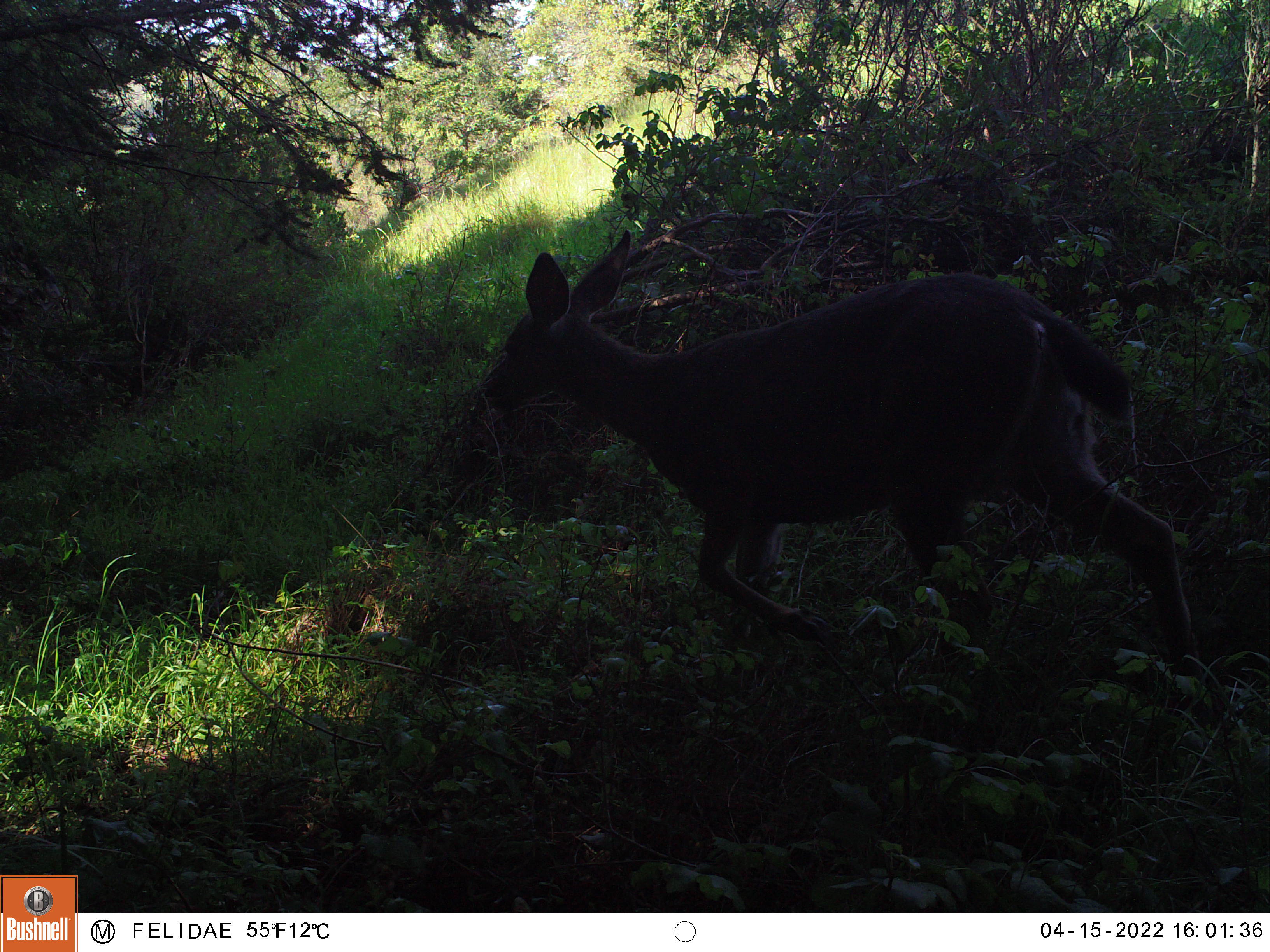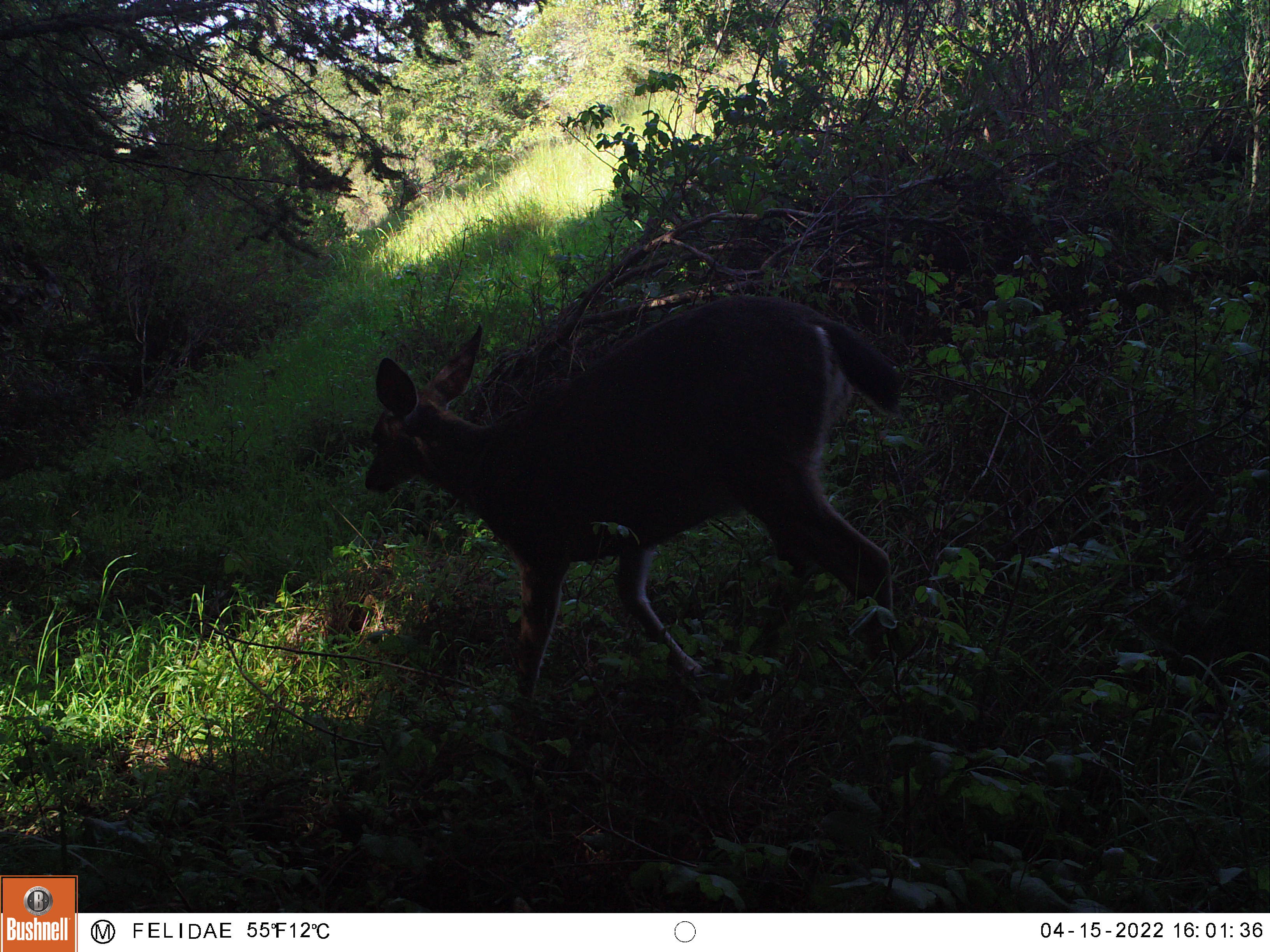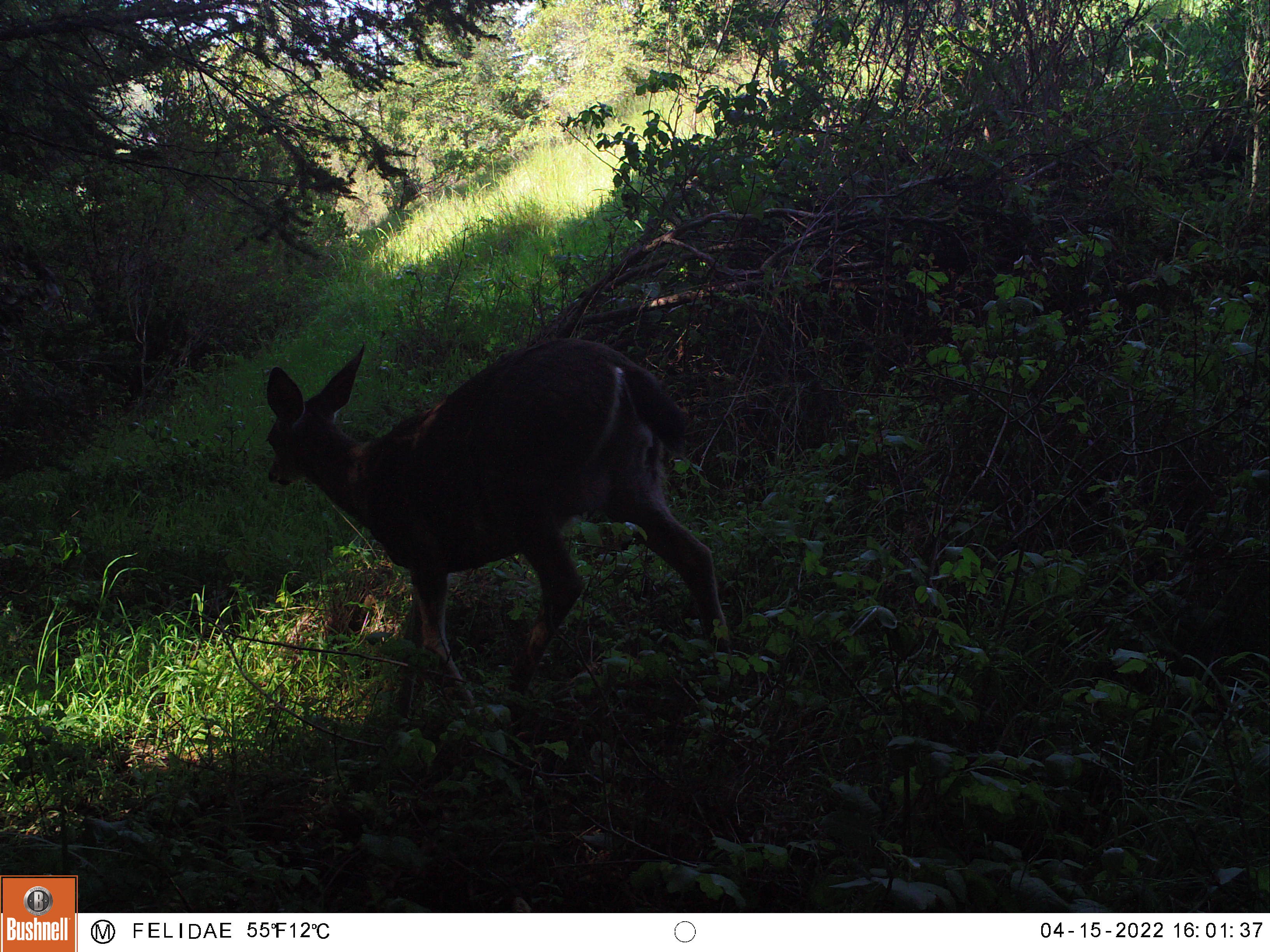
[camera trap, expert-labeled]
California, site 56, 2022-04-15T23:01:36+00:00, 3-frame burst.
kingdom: Animalia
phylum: Chordata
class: Mammalia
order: Artiodactyla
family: Cervidae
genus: Odocoileus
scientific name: Odocoileus hemionus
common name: mule deer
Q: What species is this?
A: Mule deer (Odocoileus hemionus).